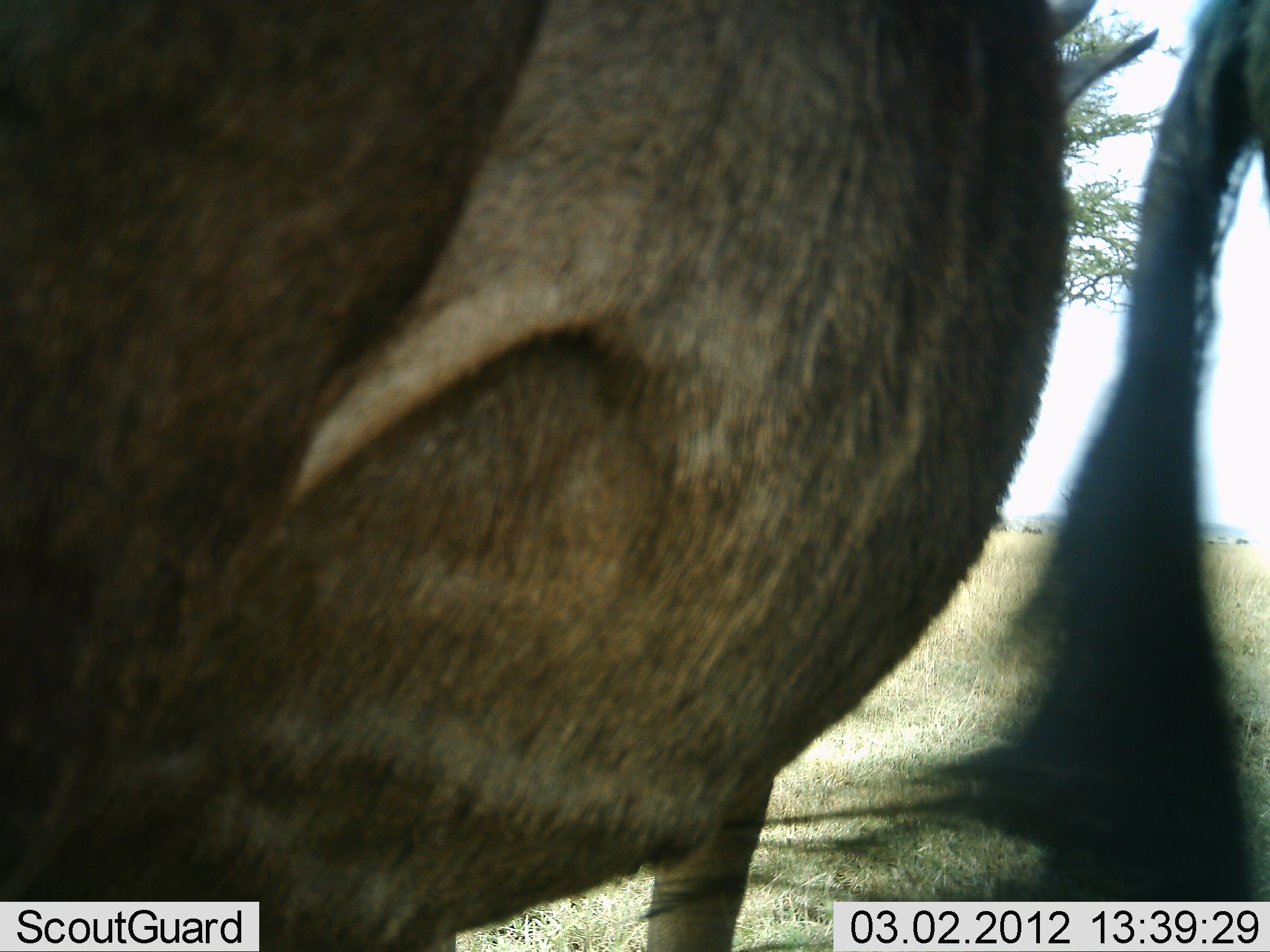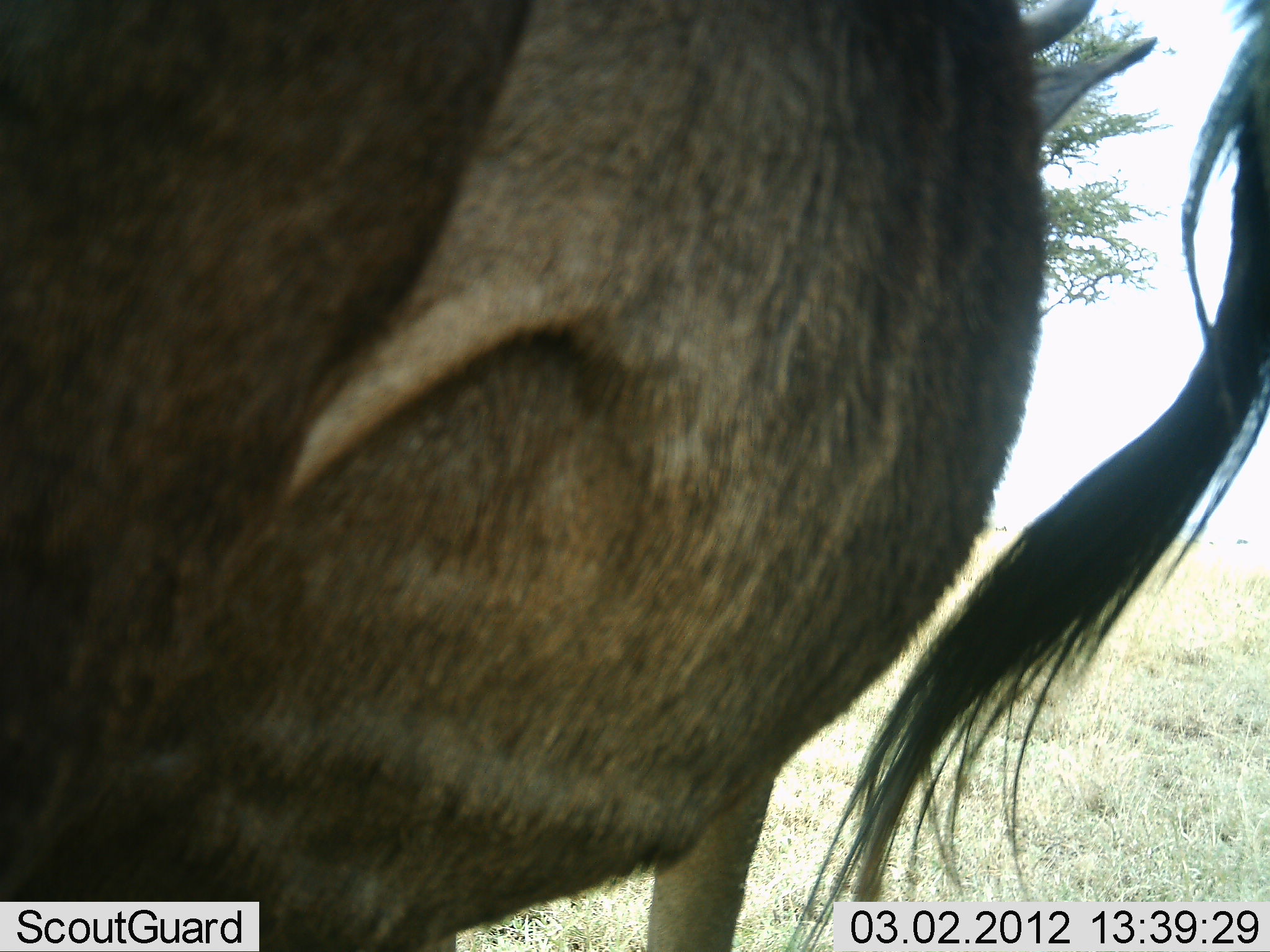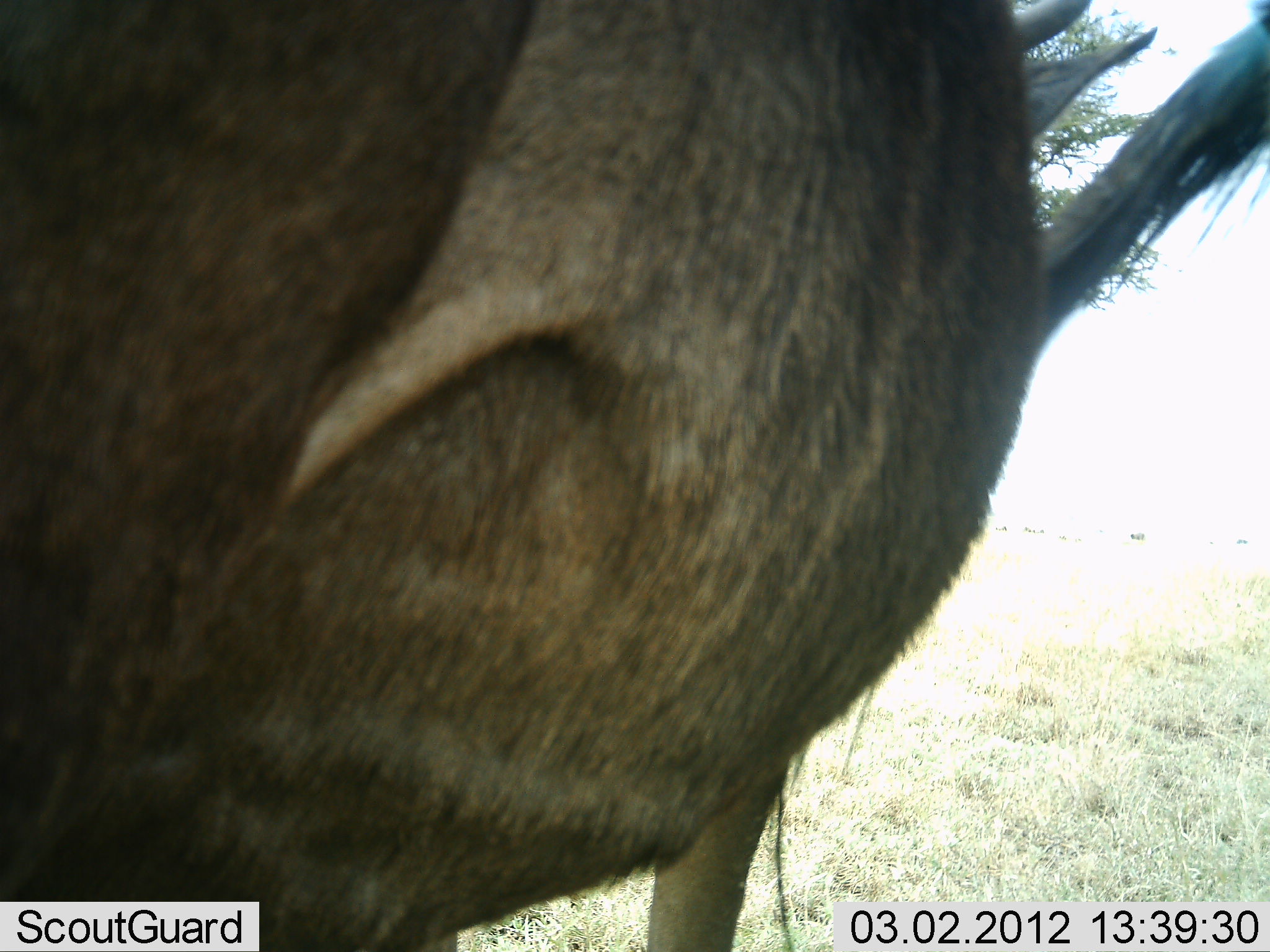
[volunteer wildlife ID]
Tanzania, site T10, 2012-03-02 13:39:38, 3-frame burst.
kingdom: Animalia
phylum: Chordata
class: Mammalia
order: Artiodactyla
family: Bovidae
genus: Connochaetes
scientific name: Connochaetes taurinus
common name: blue wildebeest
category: wildebeest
Wildebeest (blue wildebeest) (Connochaetes taurinus), count 1. Behavior (volunteer vote fractions): standing 100%, resting 5%, moving 0%, interacting 0%. Young present (vote fraction): 0%. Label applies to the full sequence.